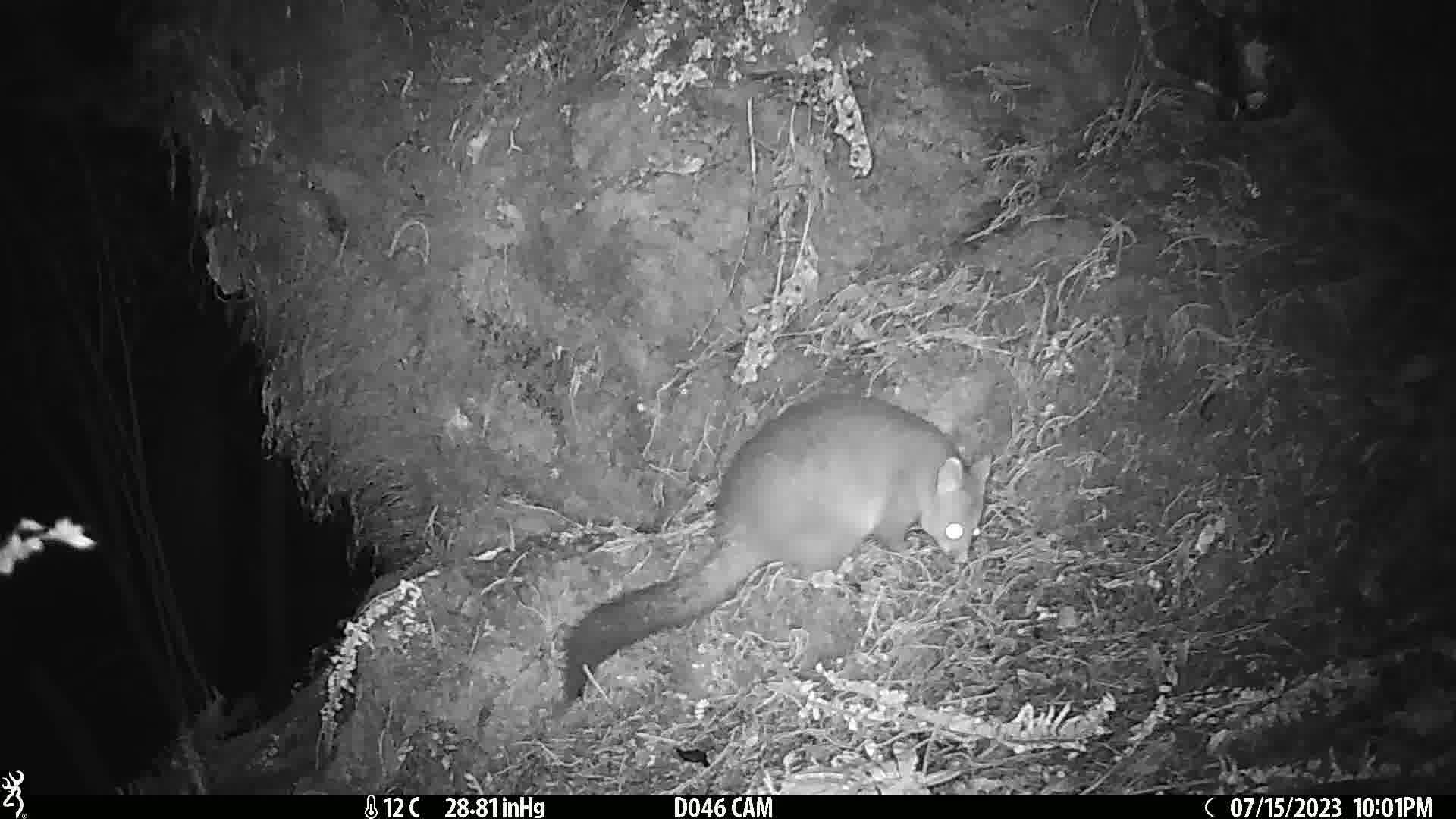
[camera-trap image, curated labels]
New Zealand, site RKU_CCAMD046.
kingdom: Animalia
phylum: Chordata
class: Mammalia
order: Diprotodontia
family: Phalangeridae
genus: Trichosurus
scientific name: Trichosurus vulpecula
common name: common brushtail possum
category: possum